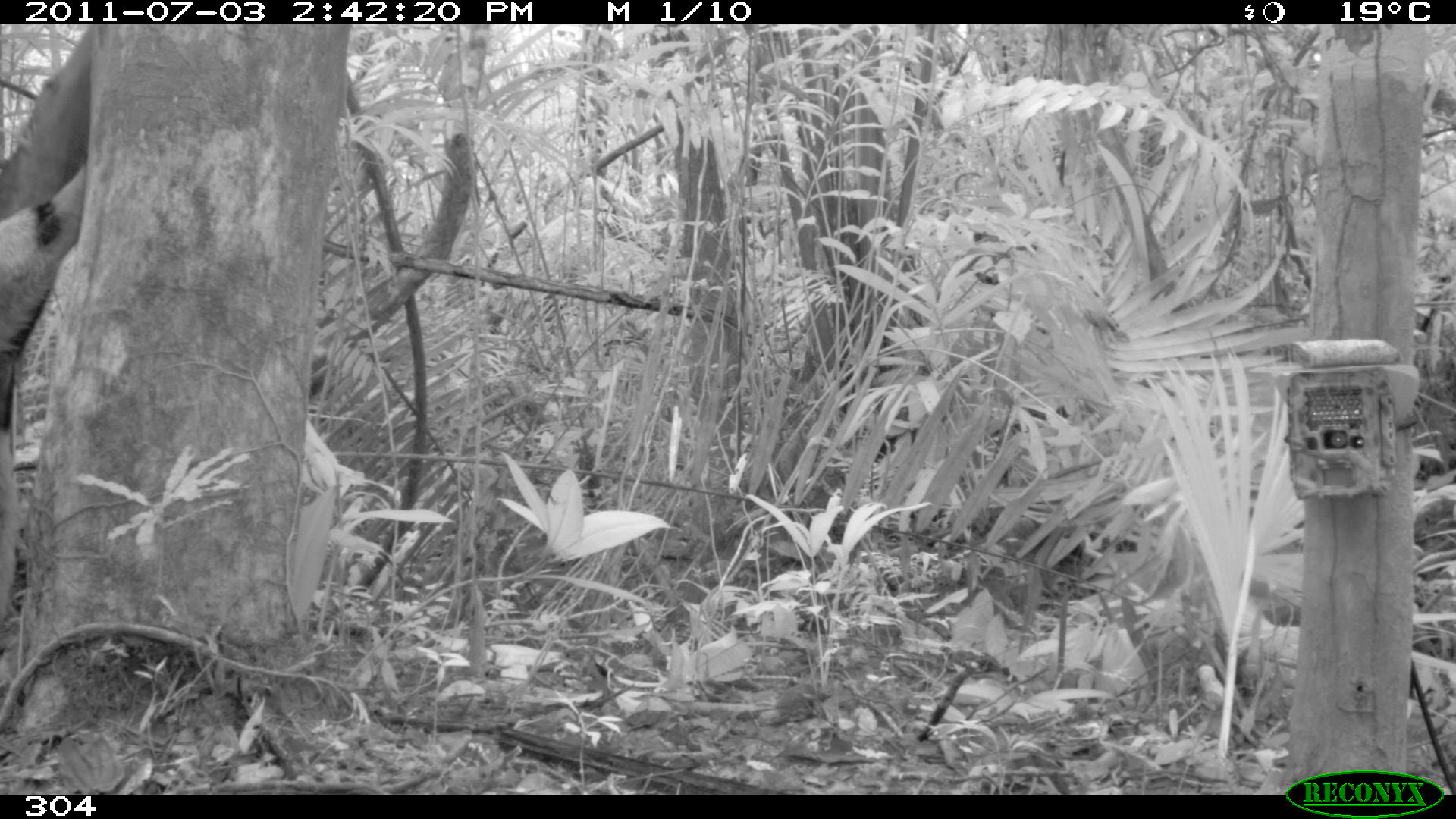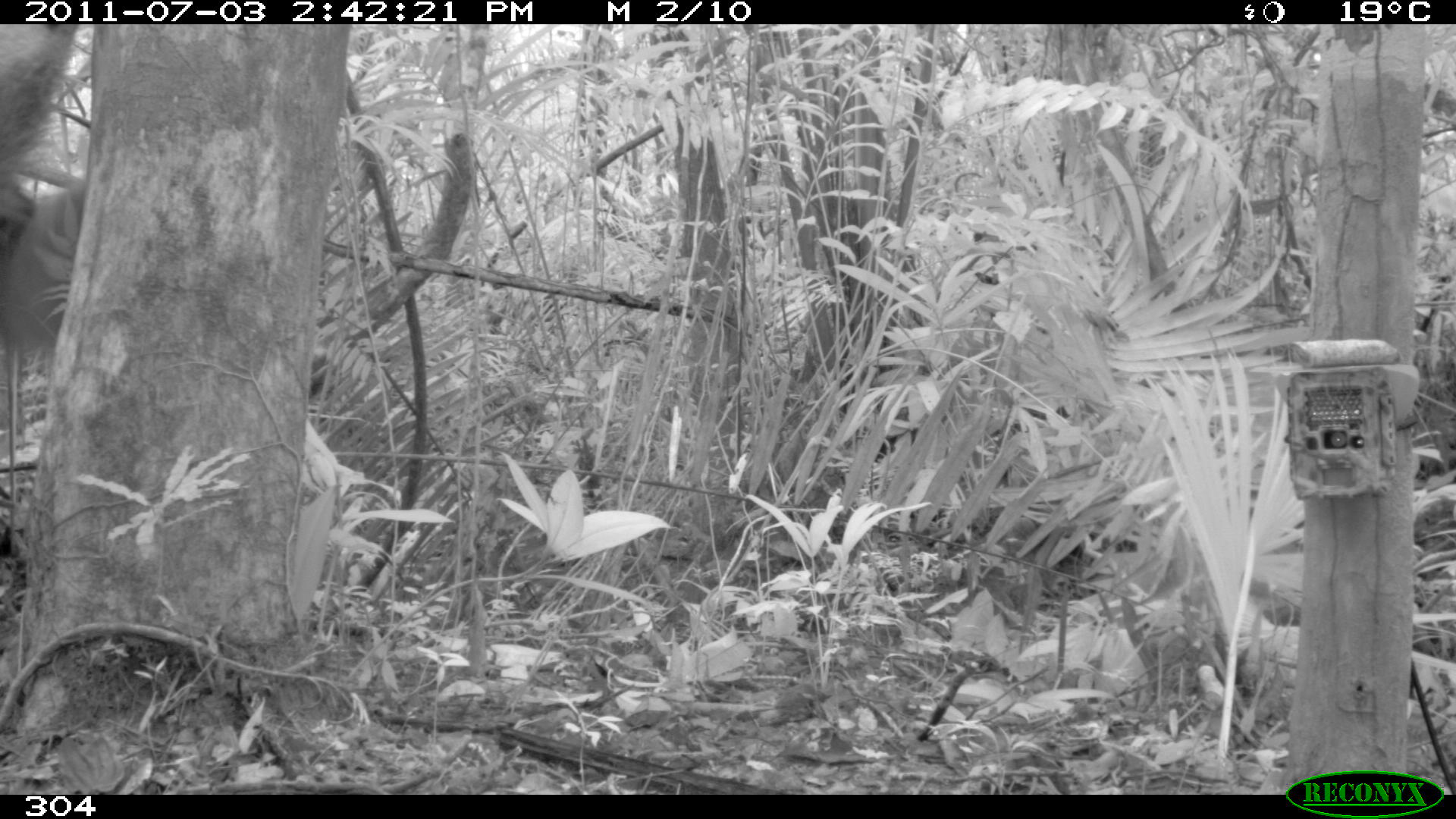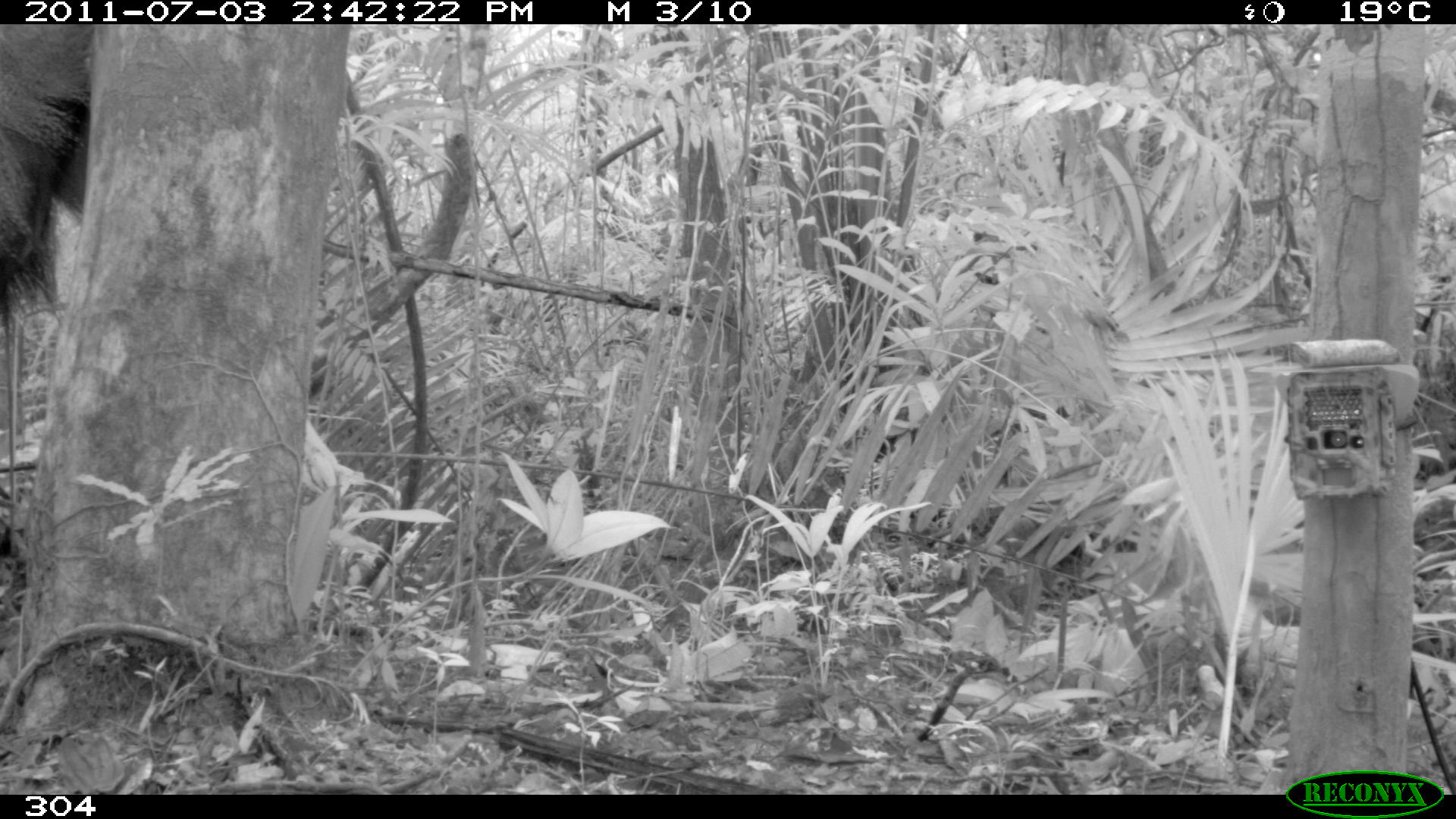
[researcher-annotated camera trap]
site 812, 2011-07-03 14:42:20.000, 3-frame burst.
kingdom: Animalia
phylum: Chordata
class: Mammalia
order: Pilosa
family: Myrmecophagidae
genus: Myrmecophaga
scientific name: Myrmecophaga tridactyla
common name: giant anteater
Myrmecophaga tridactyla (giant anteater).